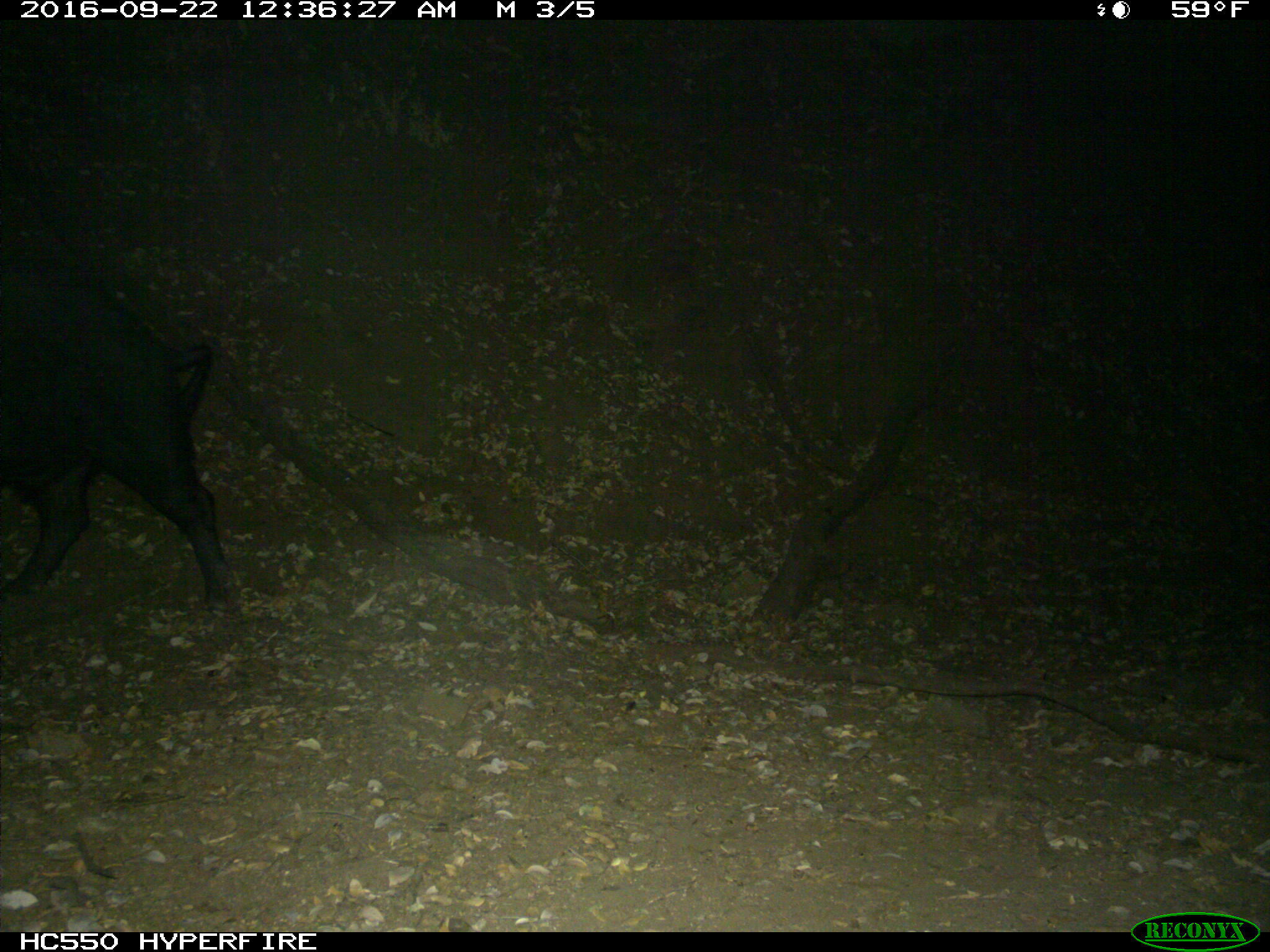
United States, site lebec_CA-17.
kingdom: Animalia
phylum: Chordata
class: Mammalia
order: Artiodactyla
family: Suidae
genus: Sus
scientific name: Sus scrofa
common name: wild boar